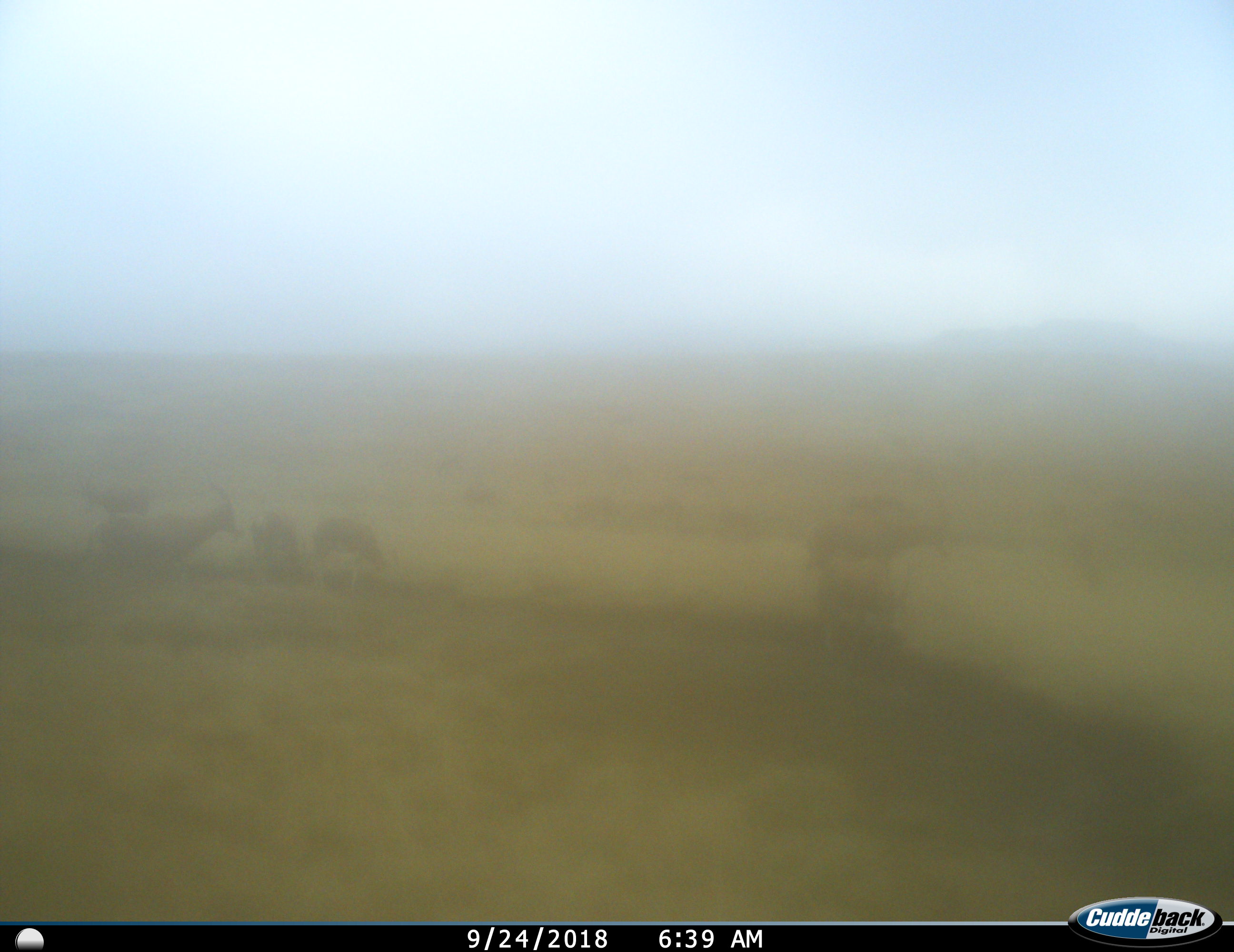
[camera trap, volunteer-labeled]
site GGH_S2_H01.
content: unidentified animal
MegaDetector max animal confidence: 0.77